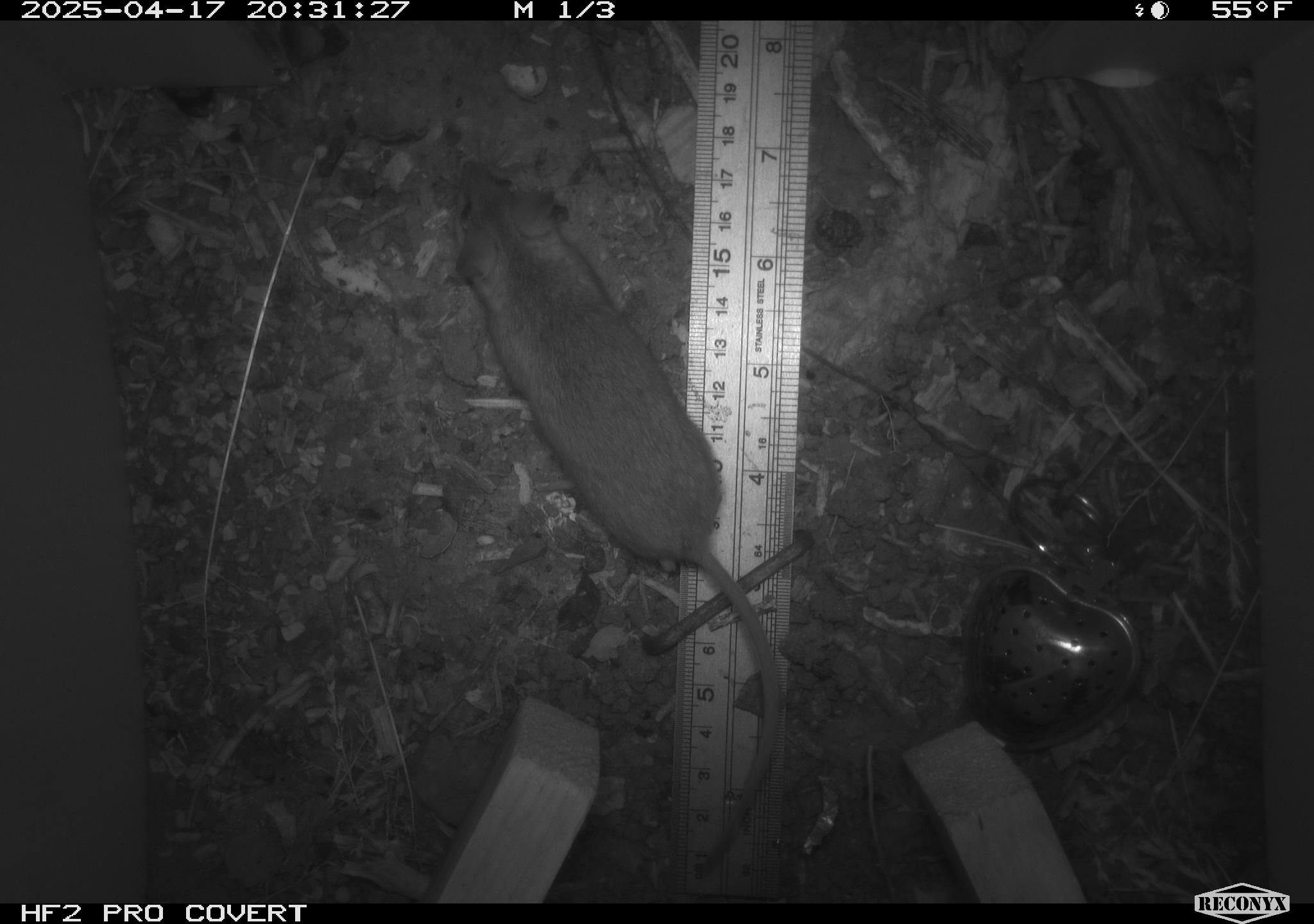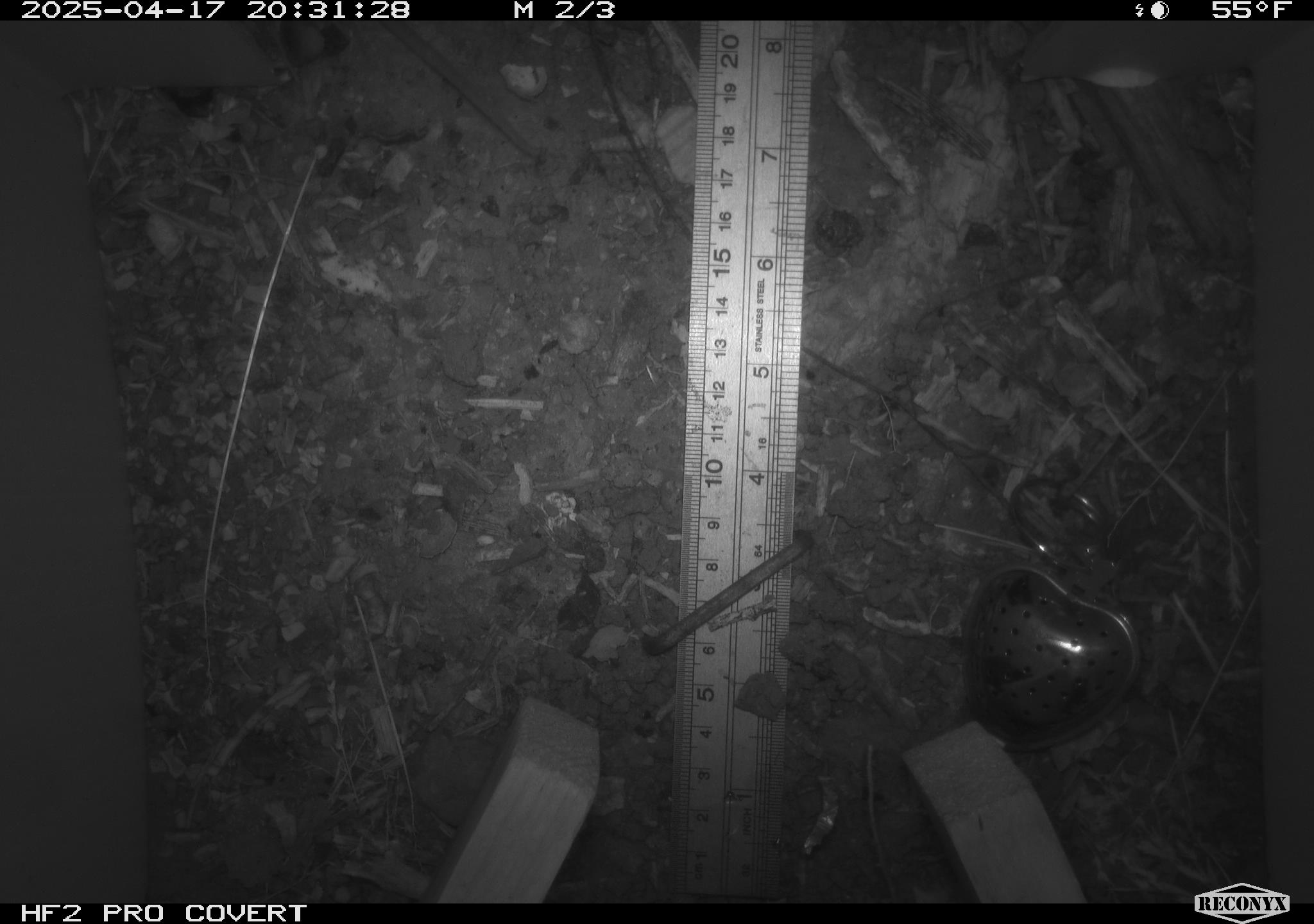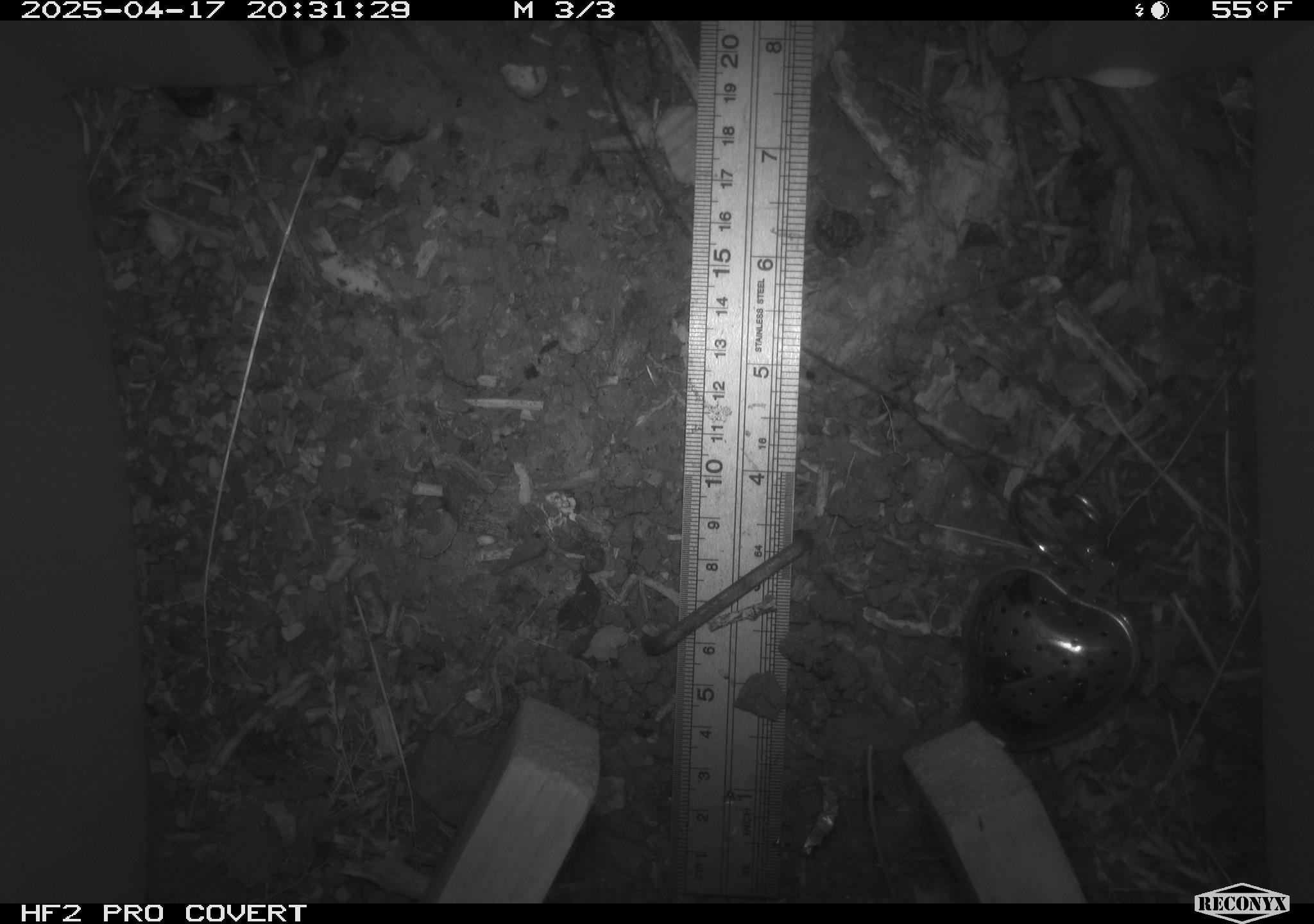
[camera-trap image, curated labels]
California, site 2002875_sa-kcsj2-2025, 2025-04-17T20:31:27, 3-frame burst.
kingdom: Animalia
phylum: Chordata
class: Mammalia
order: Rodentia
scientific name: Rodentia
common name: rodent